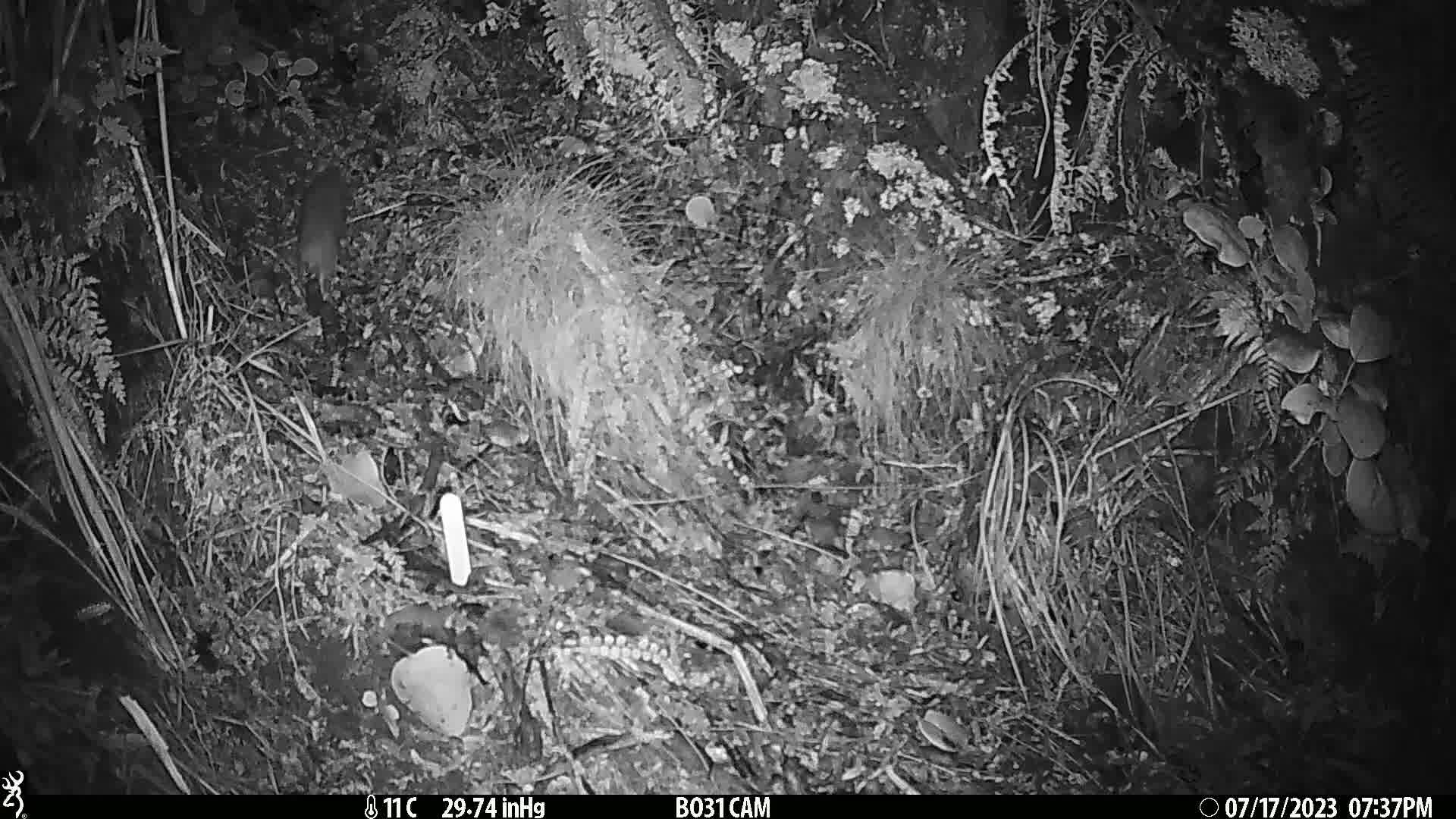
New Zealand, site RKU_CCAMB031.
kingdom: Animalia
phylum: Chordata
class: Mammalia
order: Rodentia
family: Muridae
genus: Rattus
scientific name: Rattus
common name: rat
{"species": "rat (Rattus)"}